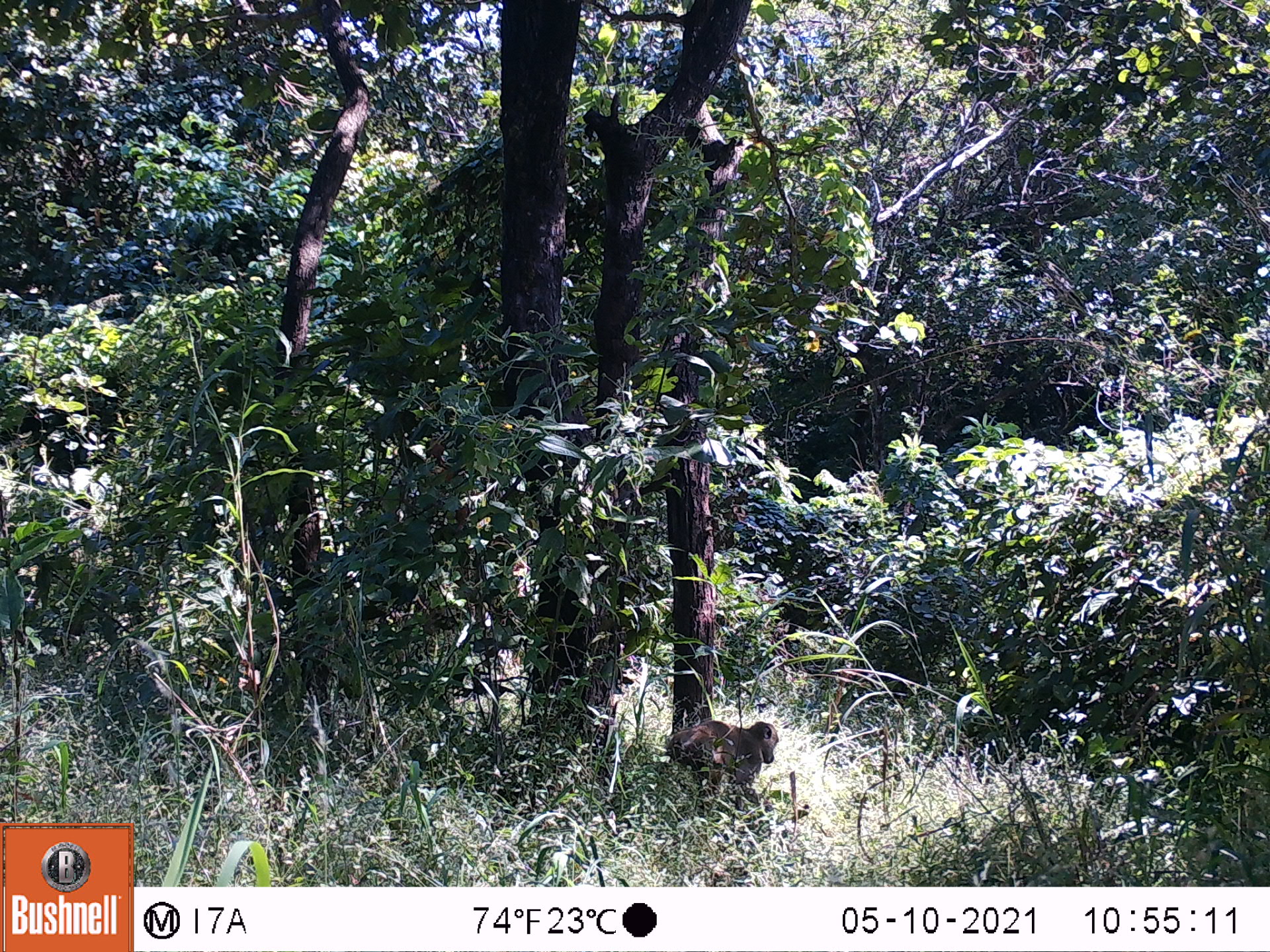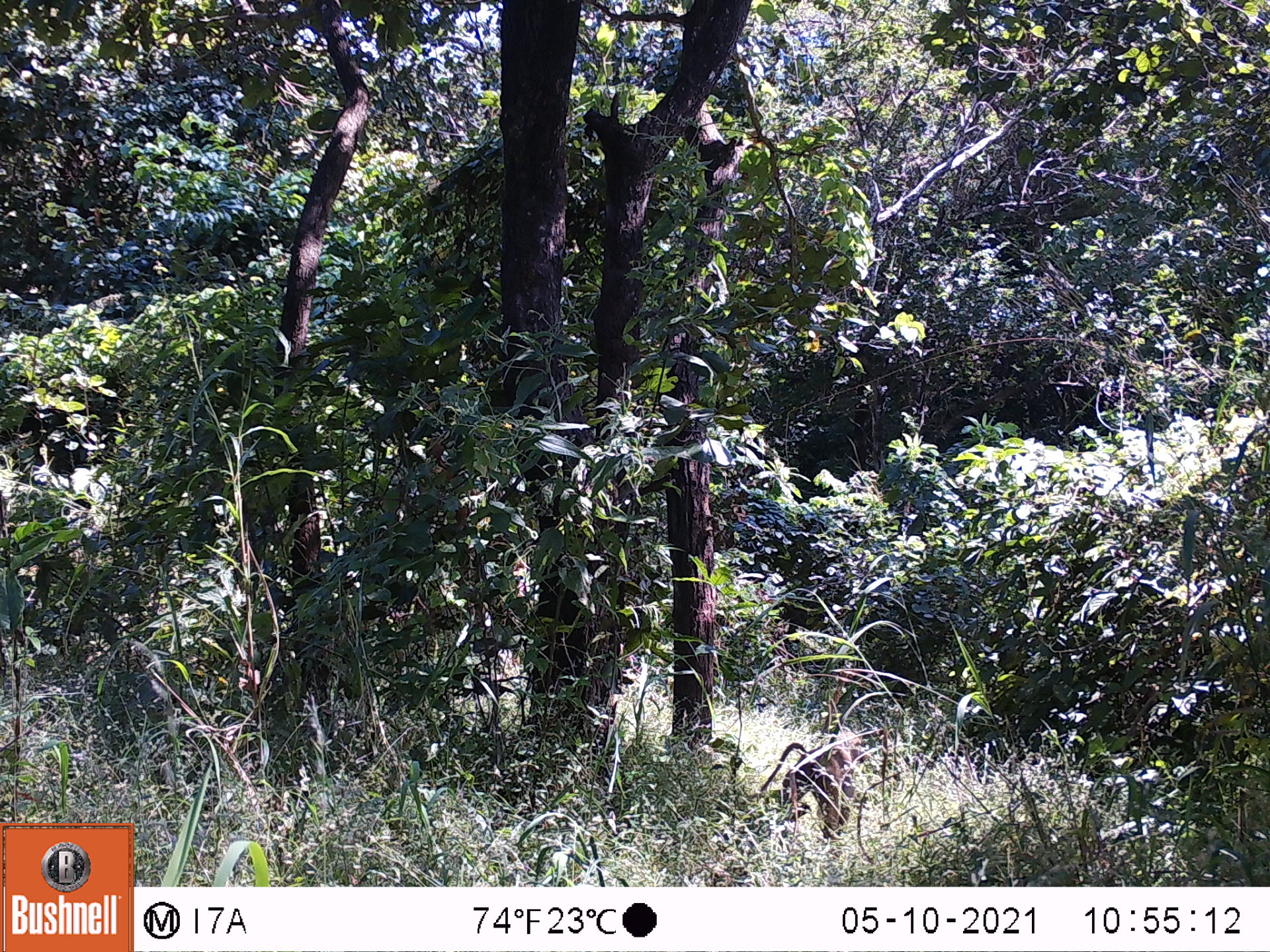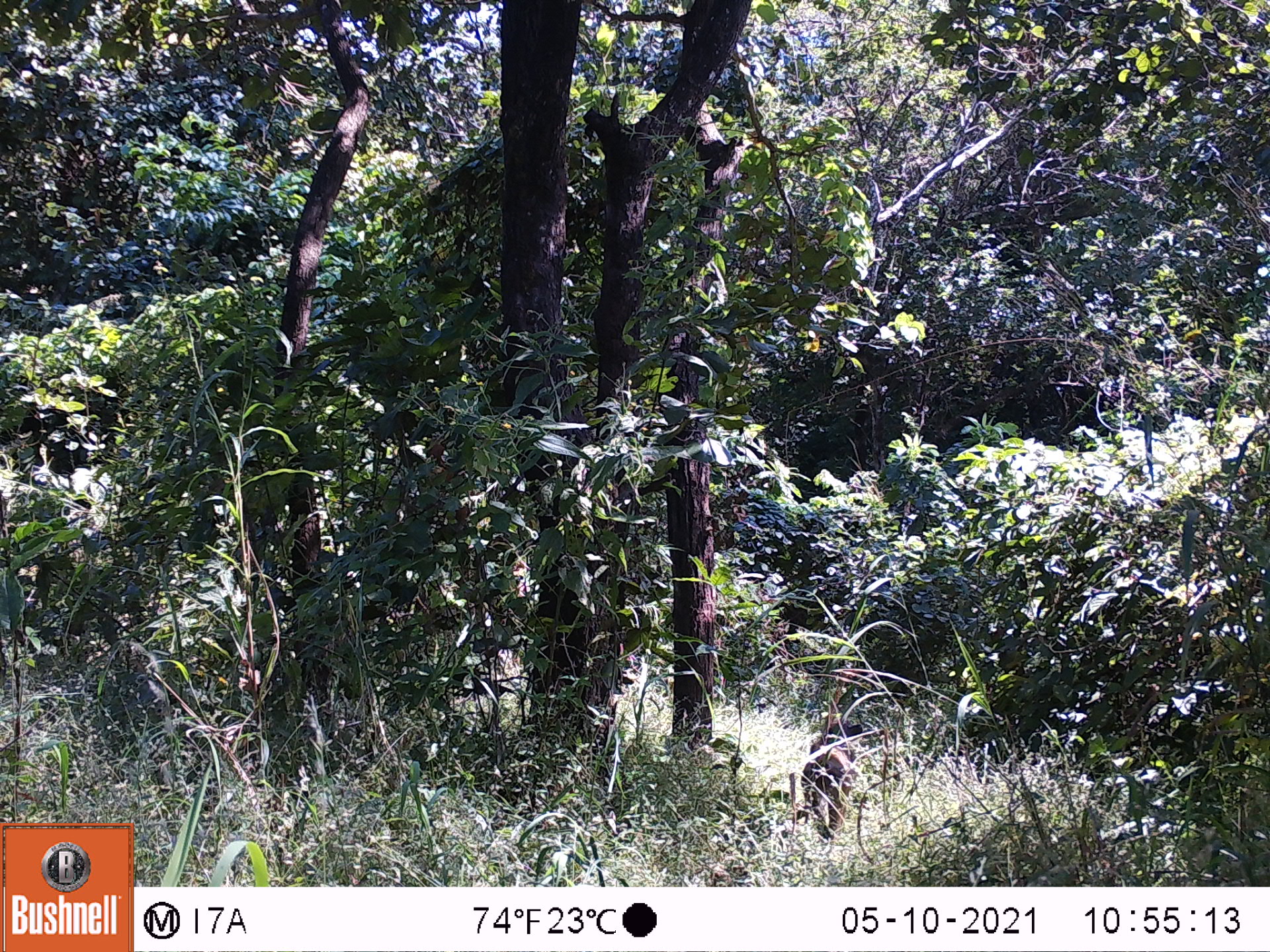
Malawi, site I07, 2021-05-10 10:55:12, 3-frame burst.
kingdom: Animalia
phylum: Chordata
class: Mammalia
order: Primates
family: Cercopithecidae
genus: Papio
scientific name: Papio cynocephalus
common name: yellow baboon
Yellow baboon (Papio cynocephalus), count 1.